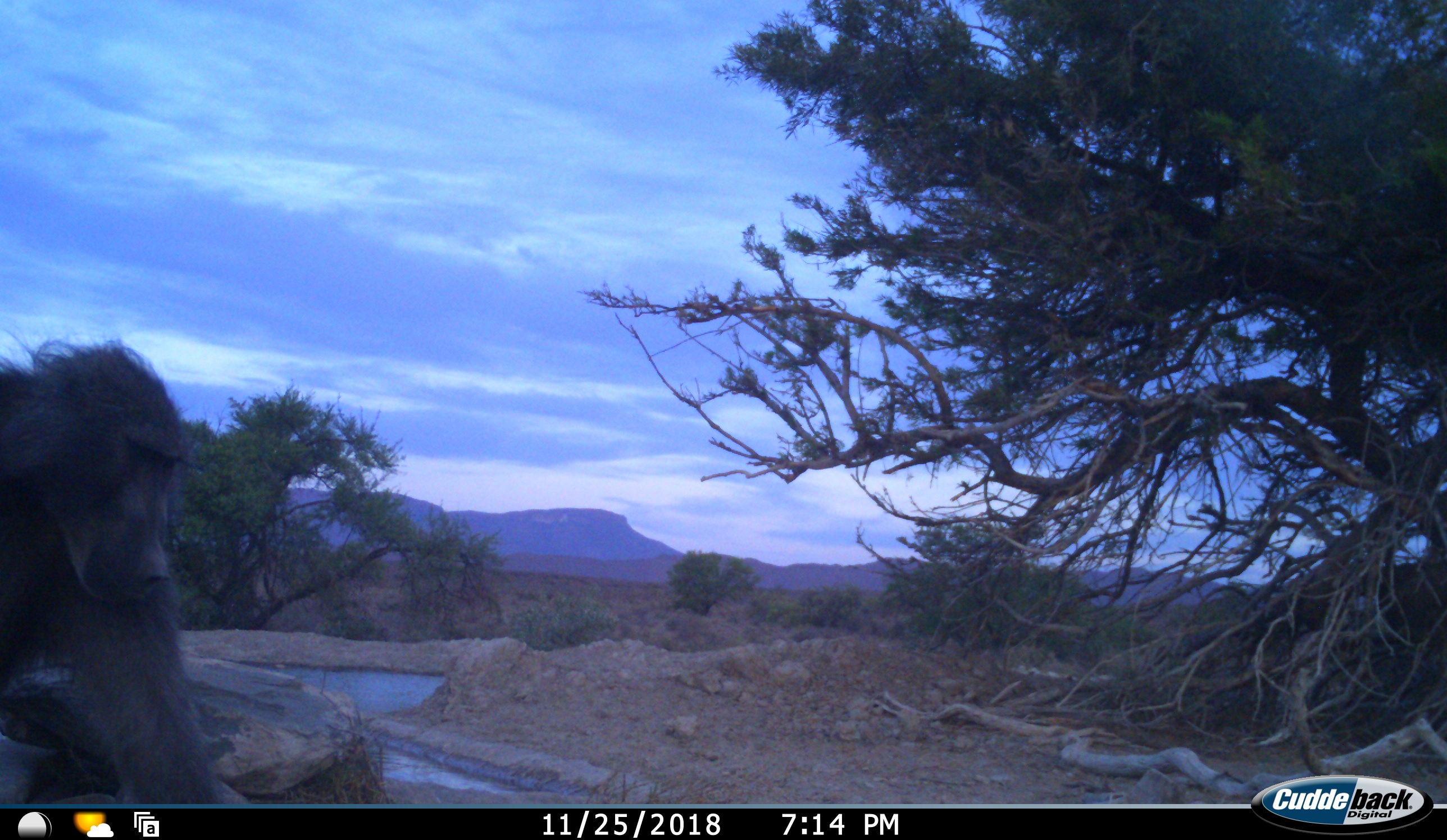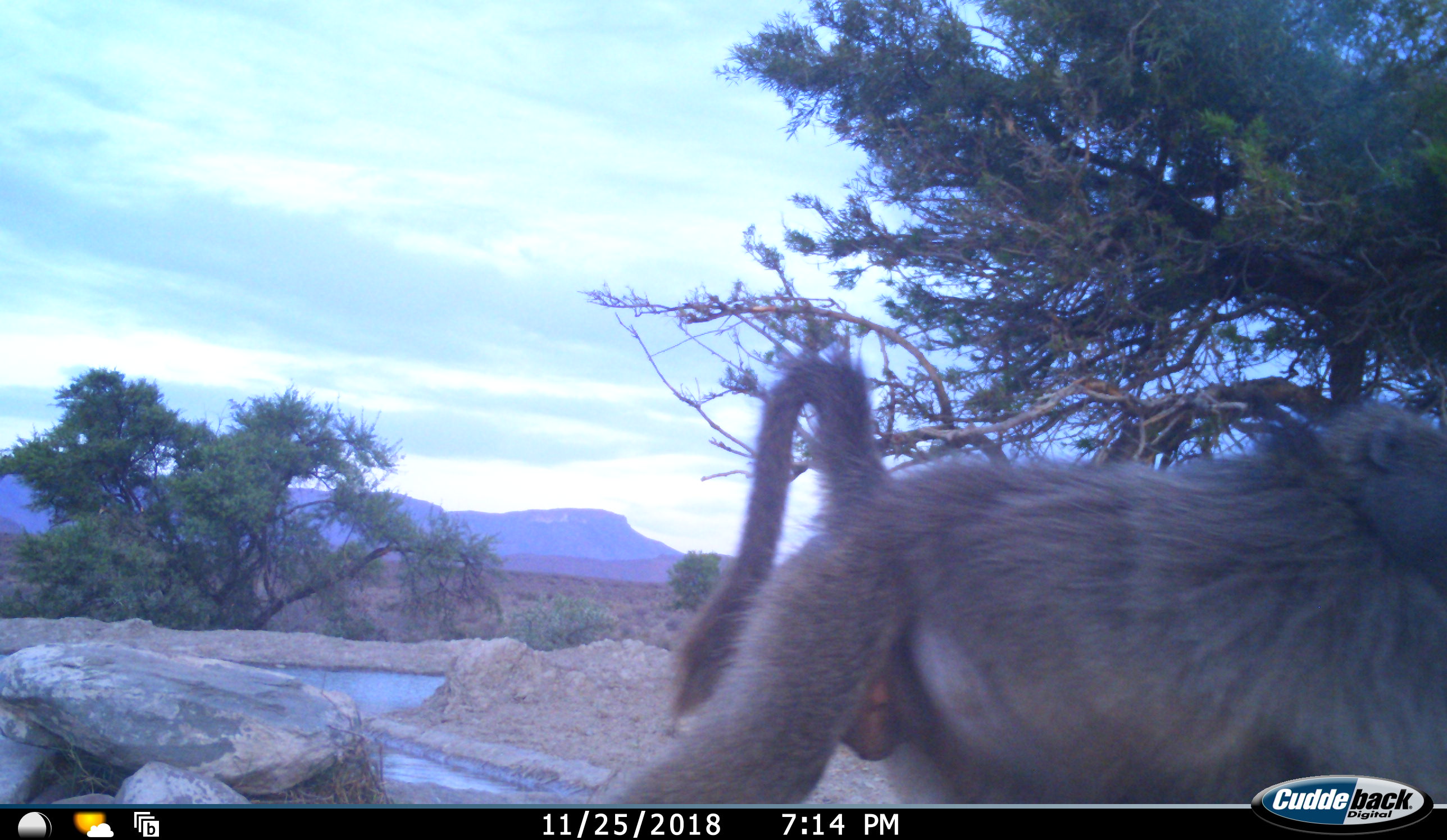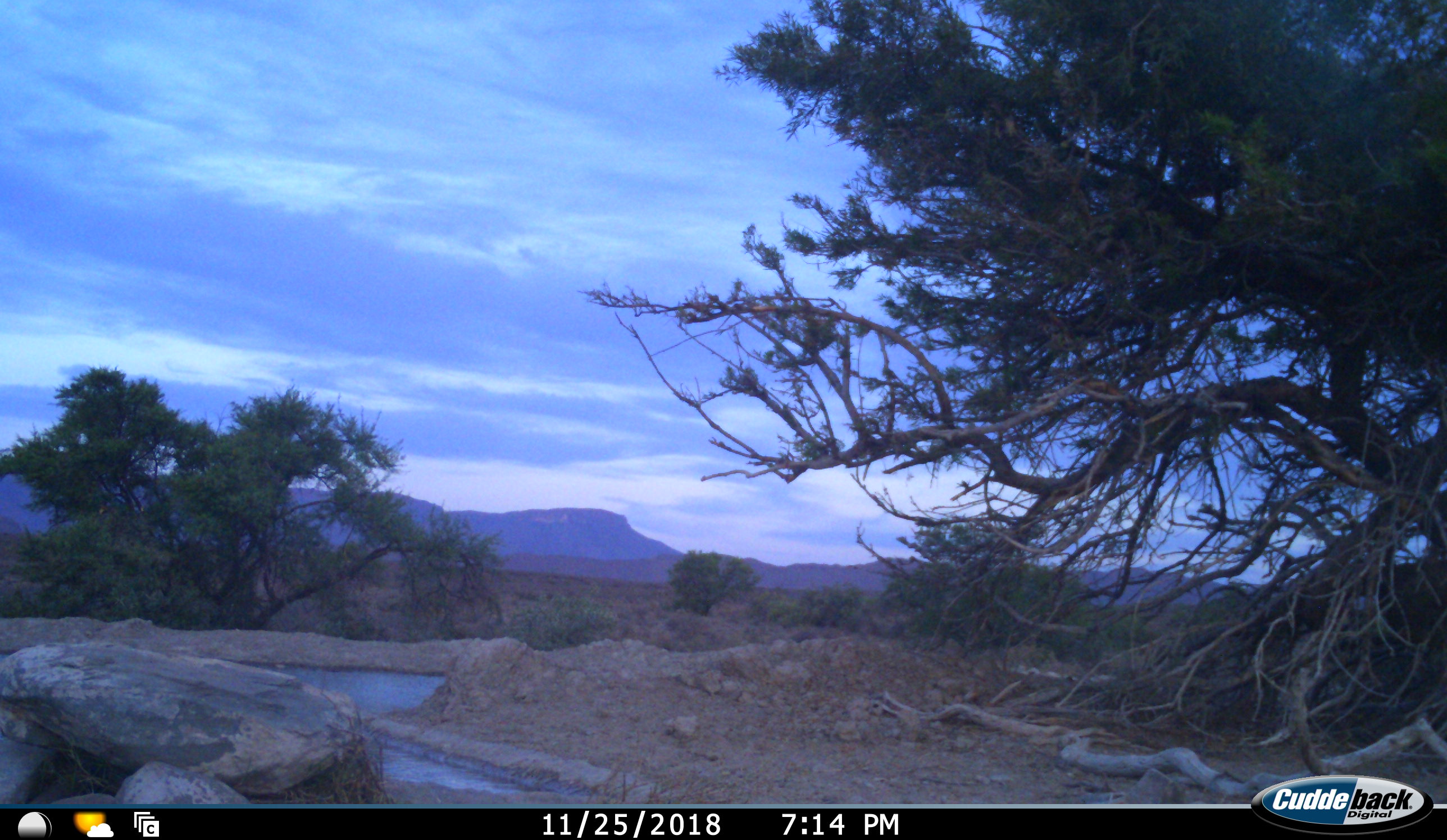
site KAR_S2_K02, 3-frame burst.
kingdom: Animalia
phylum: Chordata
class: Mammalia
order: Primates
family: Cercopithecidae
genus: Papio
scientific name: Papio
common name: baboon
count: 1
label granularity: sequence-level